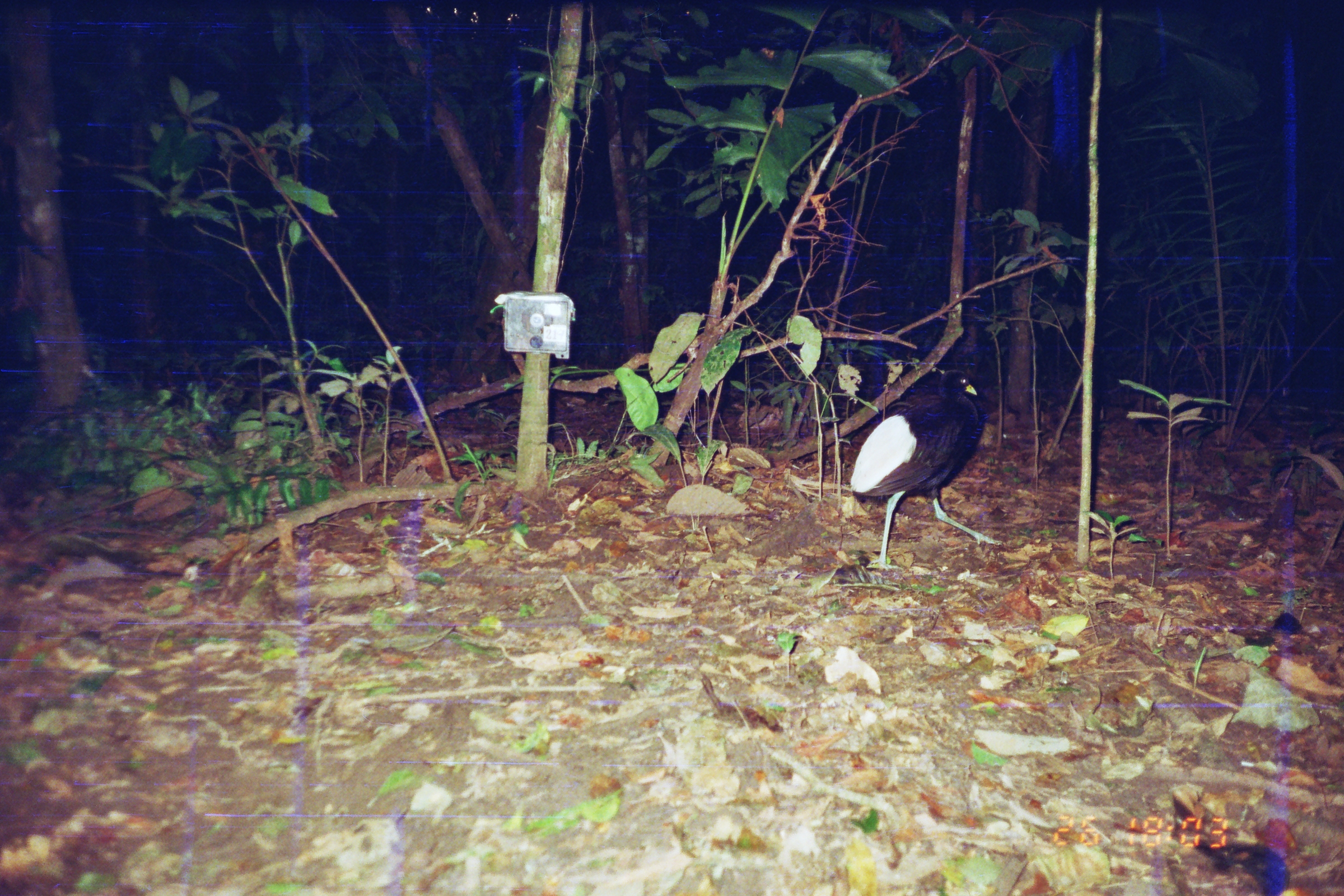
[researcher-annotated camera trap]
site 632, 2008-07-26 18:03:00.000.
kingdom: Animalia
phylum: Chordata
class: Aves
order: Gruiformes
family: Psophiidae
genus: Psophia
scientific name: Psophia leucoptera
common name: pale-winged trumpeter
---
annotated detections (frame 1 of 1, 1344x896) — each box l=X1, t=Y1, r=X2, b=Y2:
psophia leucoptera: l=848, t=368, r=1006, b=570